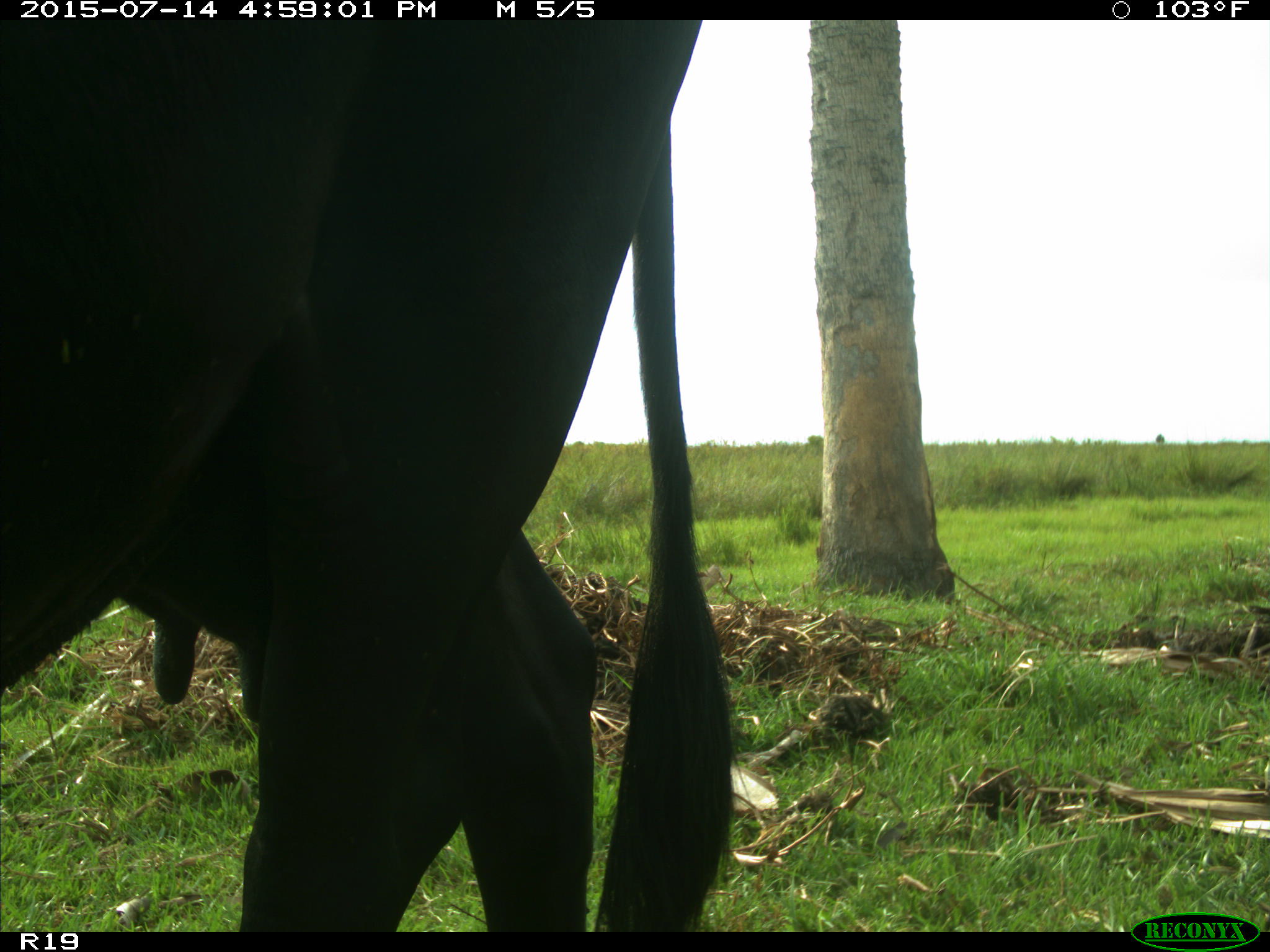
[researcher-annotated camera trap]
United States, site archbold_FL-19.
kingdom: Animalia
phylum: Chordata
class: Mammalia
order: Artiodactyla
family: Bovidae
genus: Bos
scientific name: Bos taurus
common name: domestic cow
Bos taurus (domestic cow).